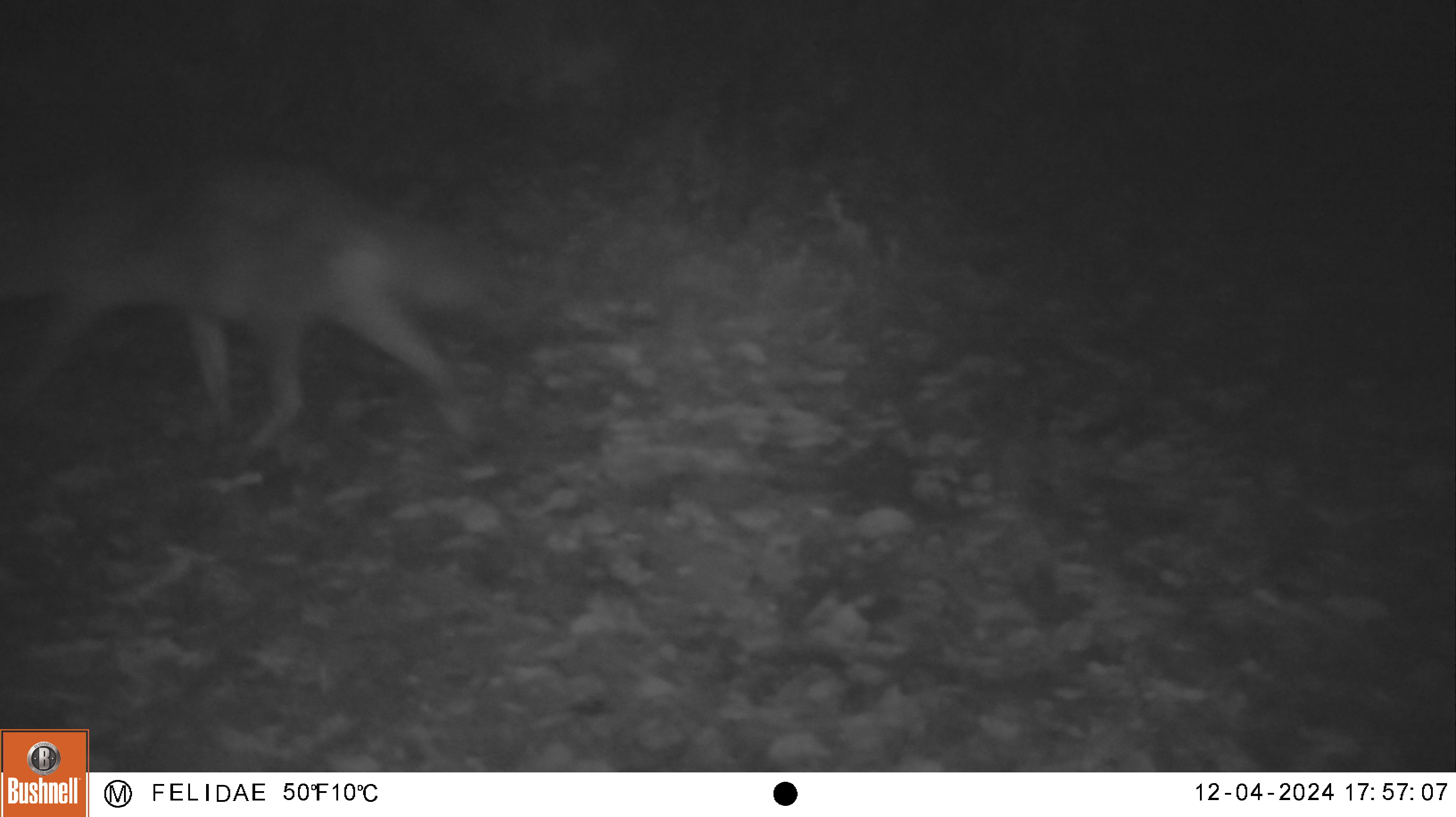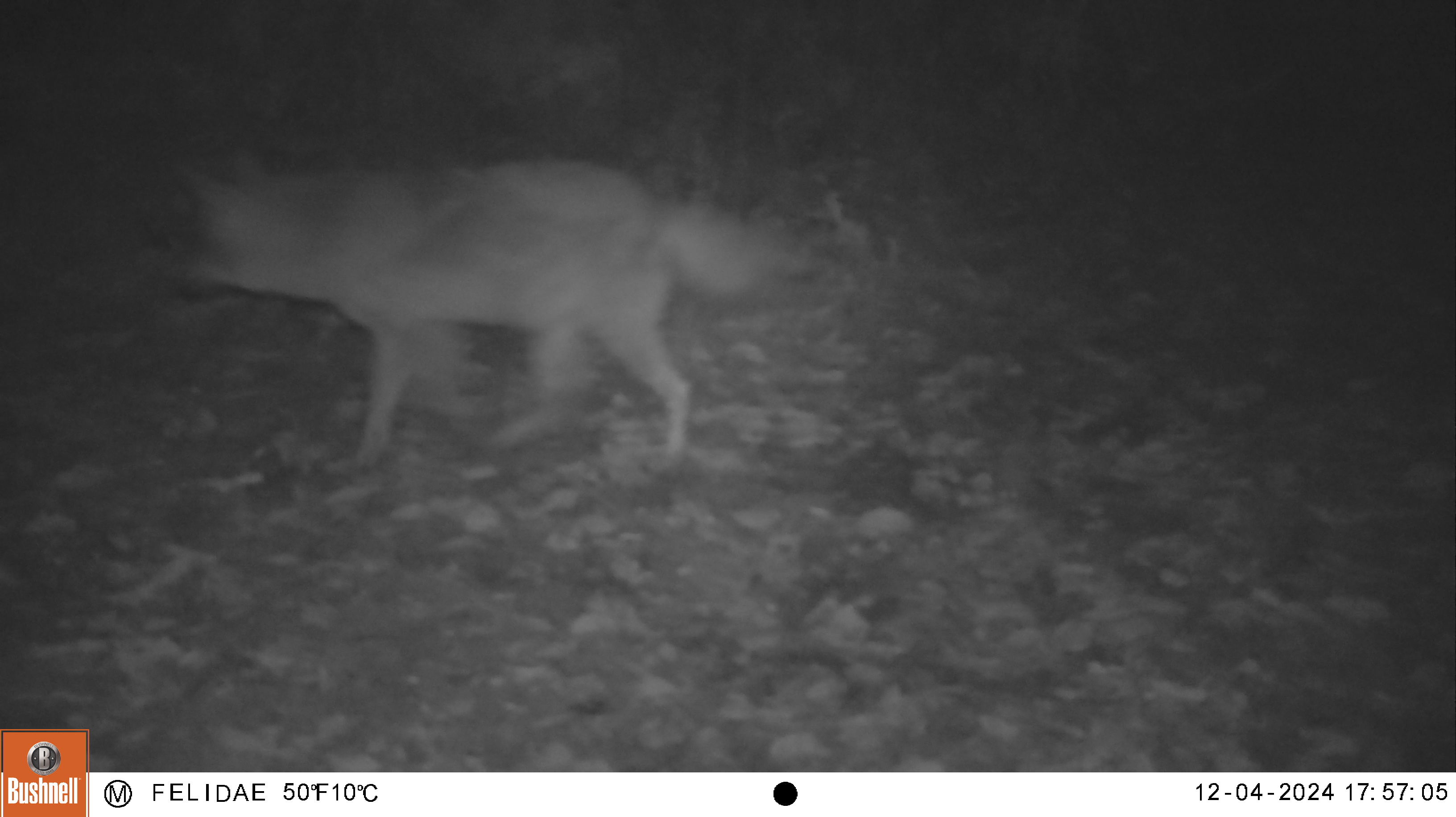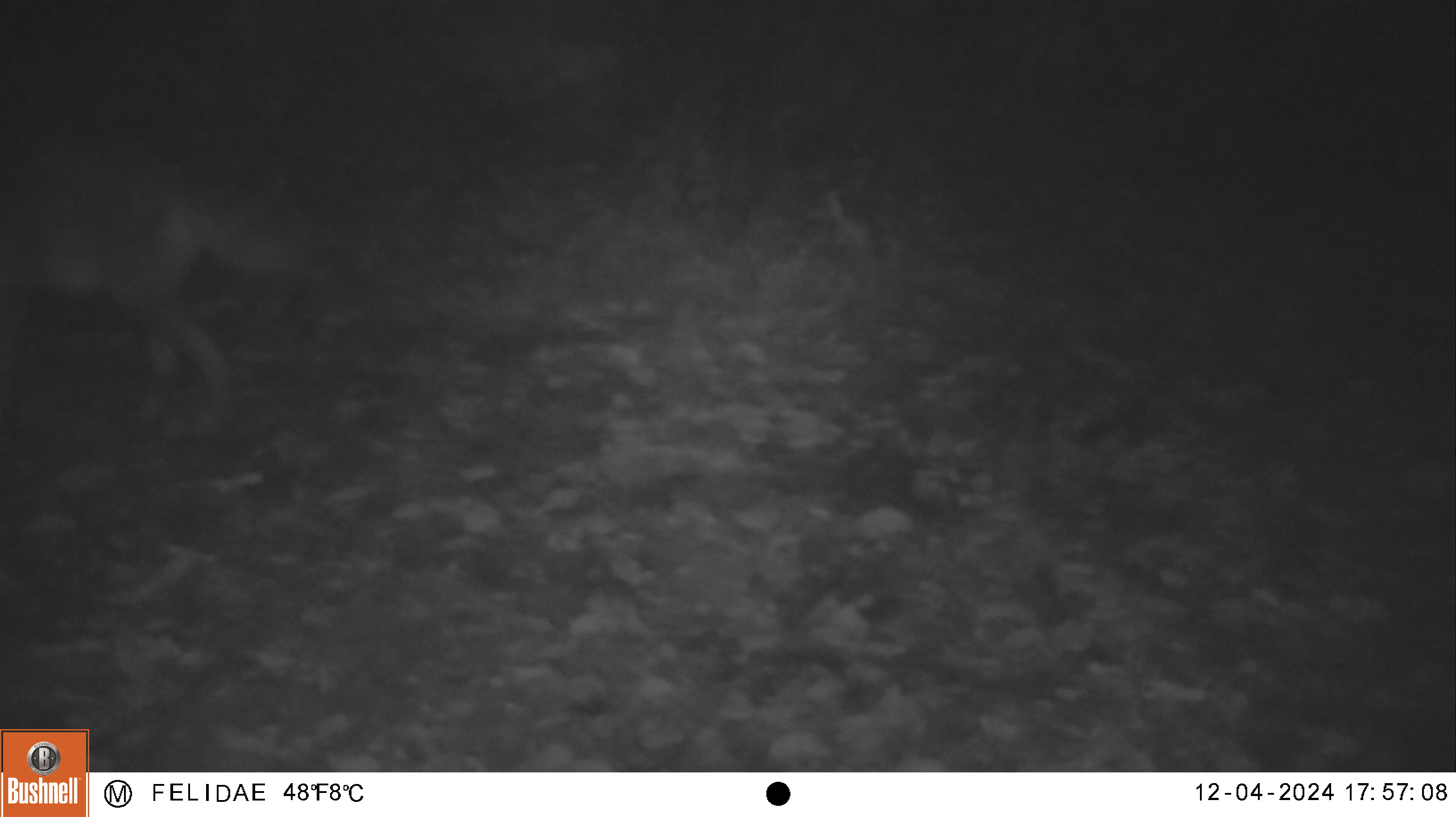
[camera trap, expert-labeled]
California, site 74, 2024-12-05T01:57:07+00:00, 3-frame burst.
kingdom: Animalia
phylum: Chordata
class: Mammalia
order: Carnivora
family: Canidae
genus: Canis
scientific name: Canis latrans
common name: coyote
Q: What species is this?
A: Coyote (Canis latrans).